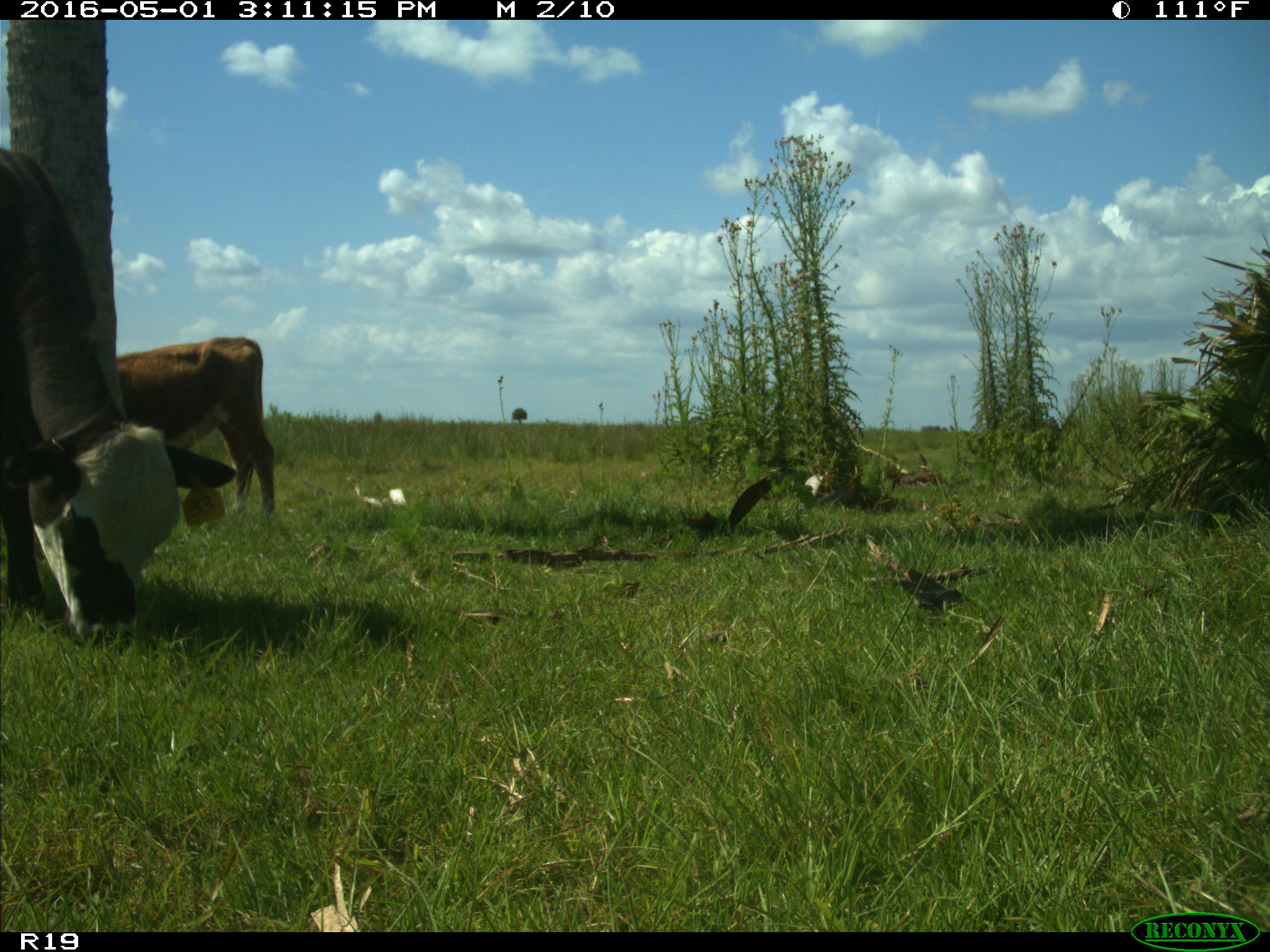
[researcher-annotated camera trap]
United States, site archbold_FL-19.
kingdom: Animalia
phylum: Chordata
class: Mammalia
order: Artiodactyla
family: Bovidae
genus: Bos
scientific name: Bos taurus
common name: domestic cow